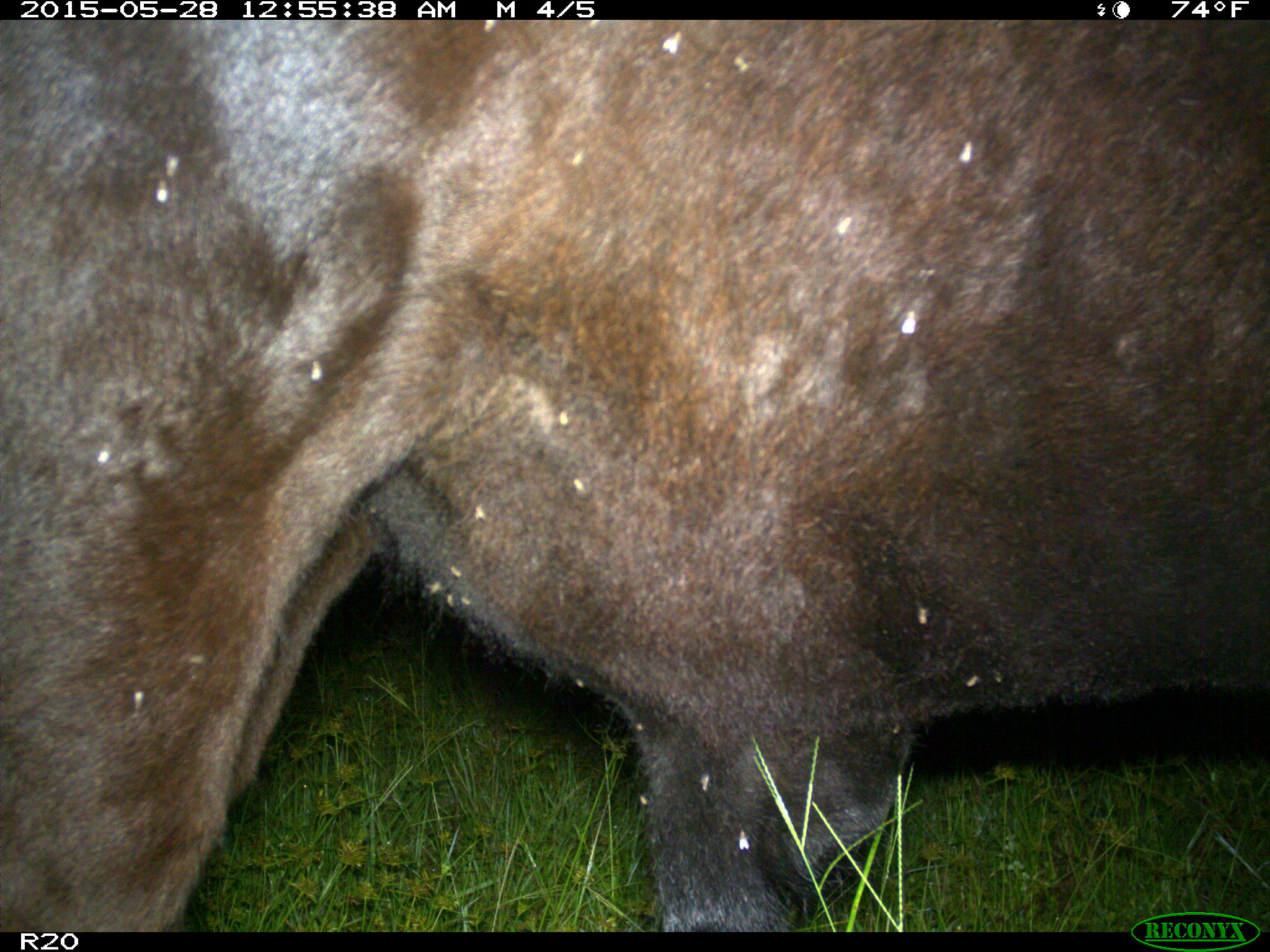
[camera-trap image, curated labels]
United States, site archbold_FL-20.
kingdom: Animalia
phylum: Chordata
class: Mammalia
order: Artiodactyla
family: Bovidae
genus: Bos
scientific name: Bos taurus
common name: domestic cow